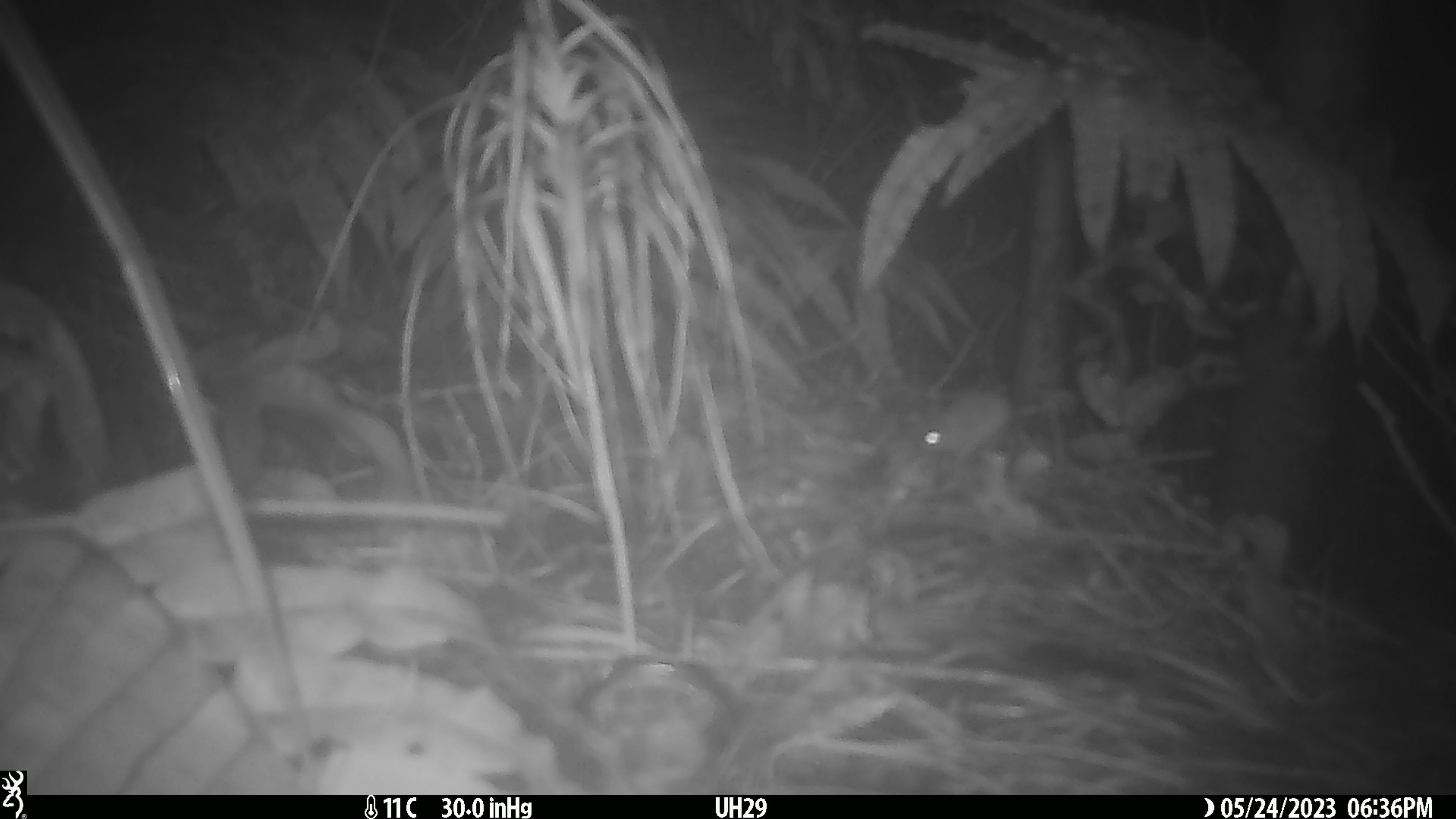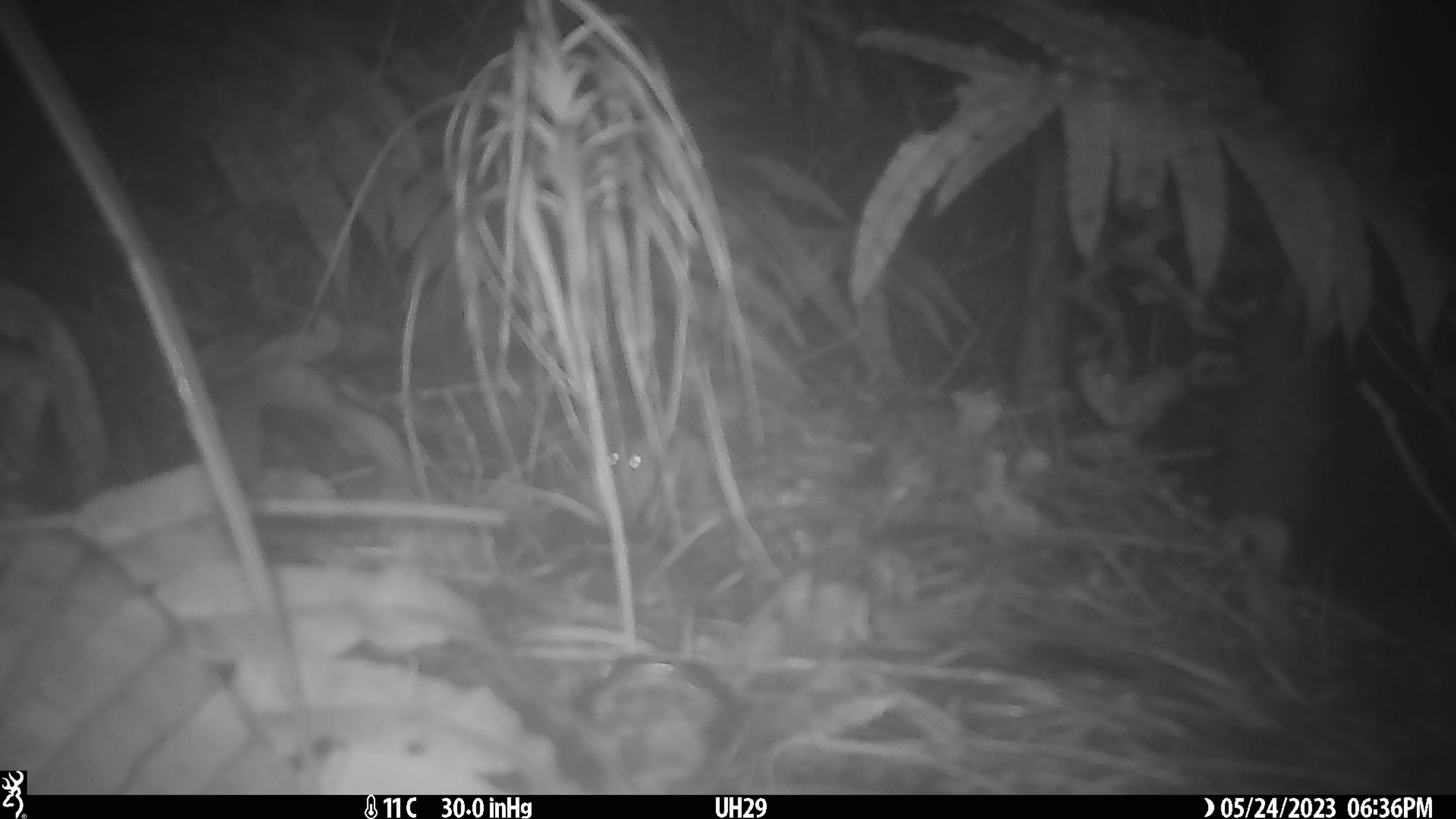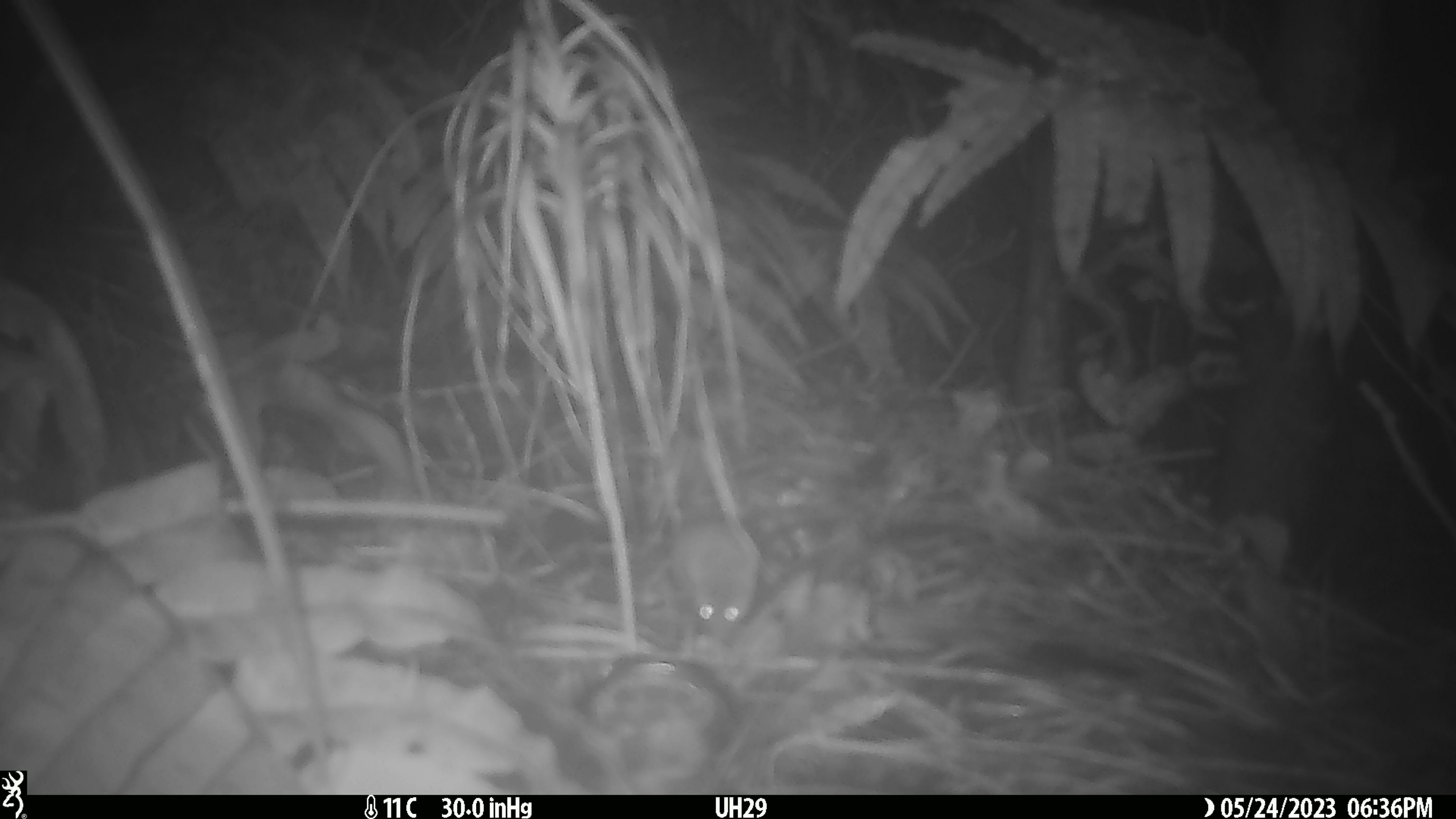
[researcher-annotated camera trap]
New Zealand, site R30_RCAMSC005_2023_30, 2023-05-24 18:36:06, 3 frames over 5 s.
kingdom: Animalia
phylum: Chordata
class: Mammalia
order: Rodentia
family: Muridae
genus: Mus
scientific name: Mus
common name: mouse